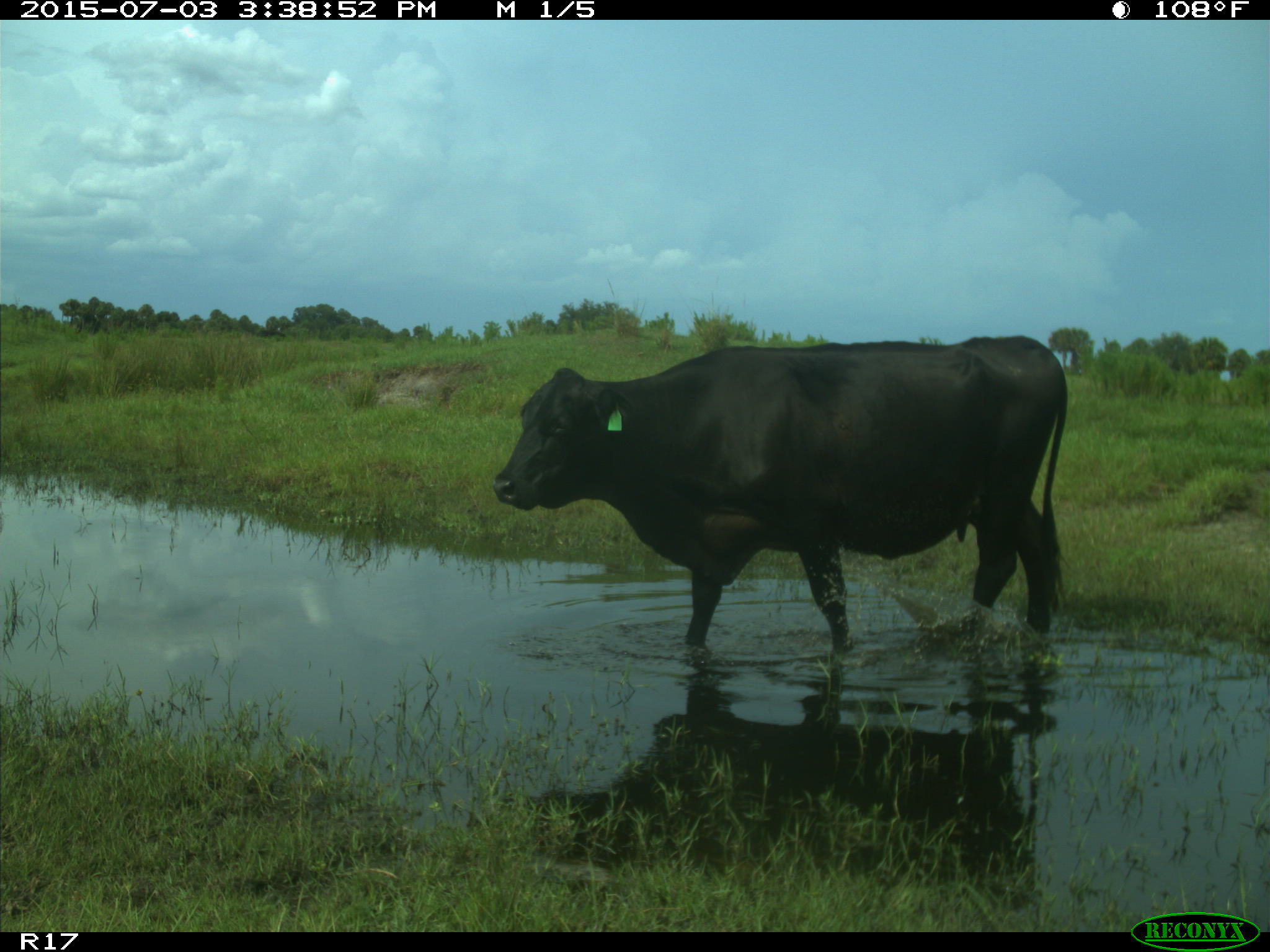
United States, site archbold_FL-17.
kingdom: Animalia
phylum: Chordata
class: Mammalia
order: Artiodactyla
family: Bovidae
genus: Bos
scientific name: Bos taurus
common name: domestic cow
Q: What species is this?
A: Bos taurus (domestic cow).